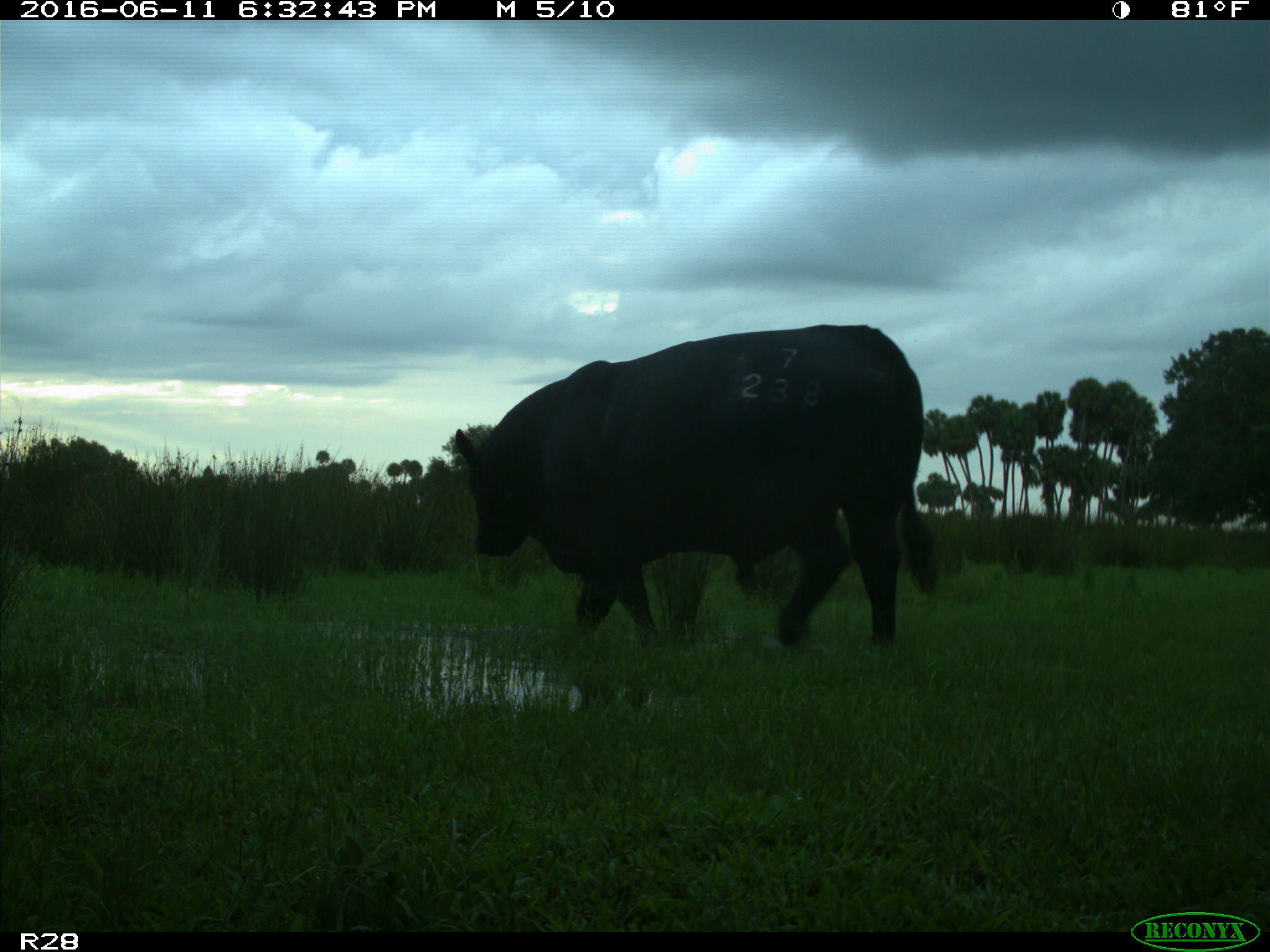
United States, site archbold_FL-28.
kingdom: Animalia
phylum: Chordata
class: Mammalia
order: Artiodactyla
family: Bovidae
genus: Bos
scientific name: Bos taurus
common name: domestic cow